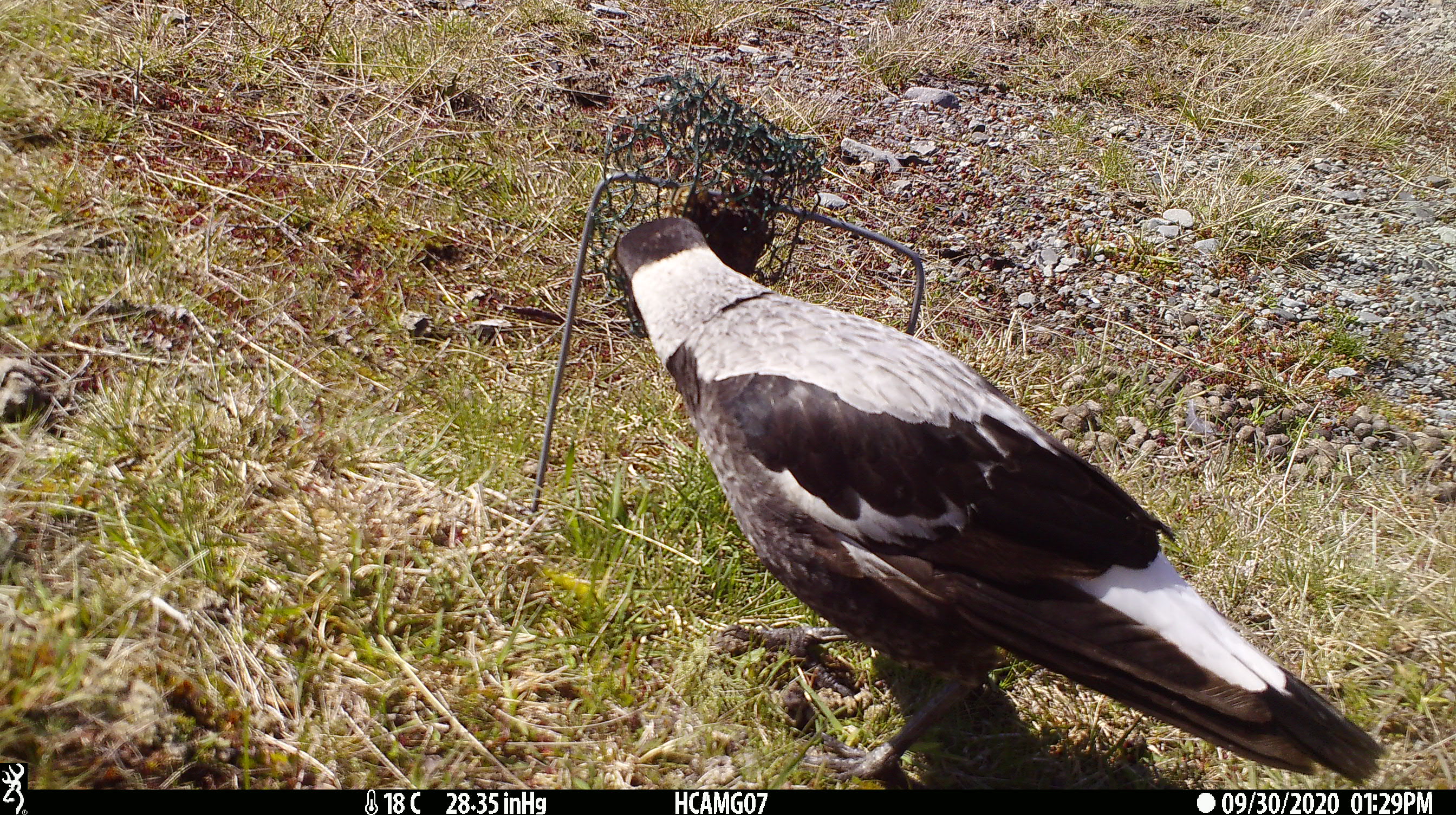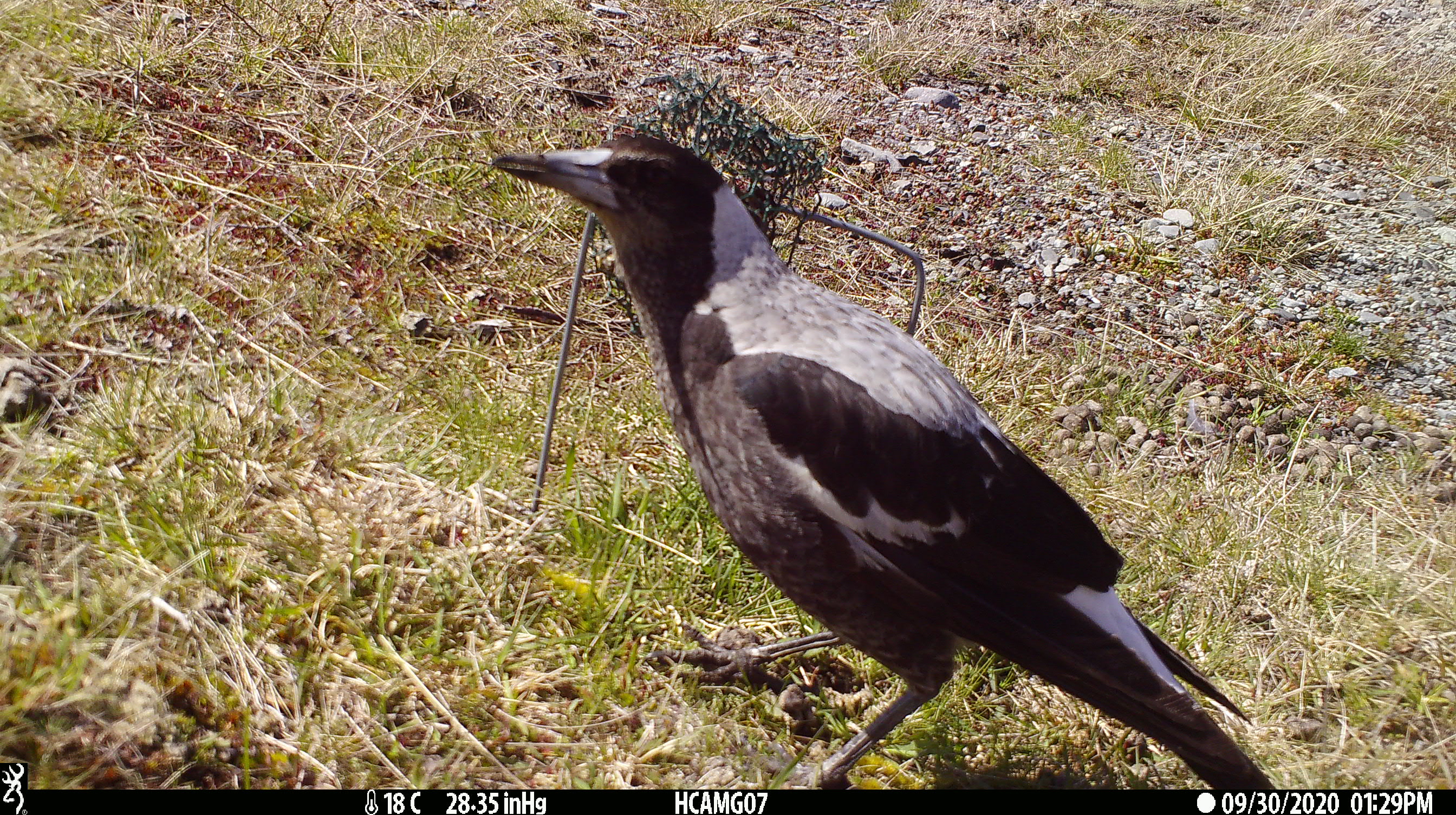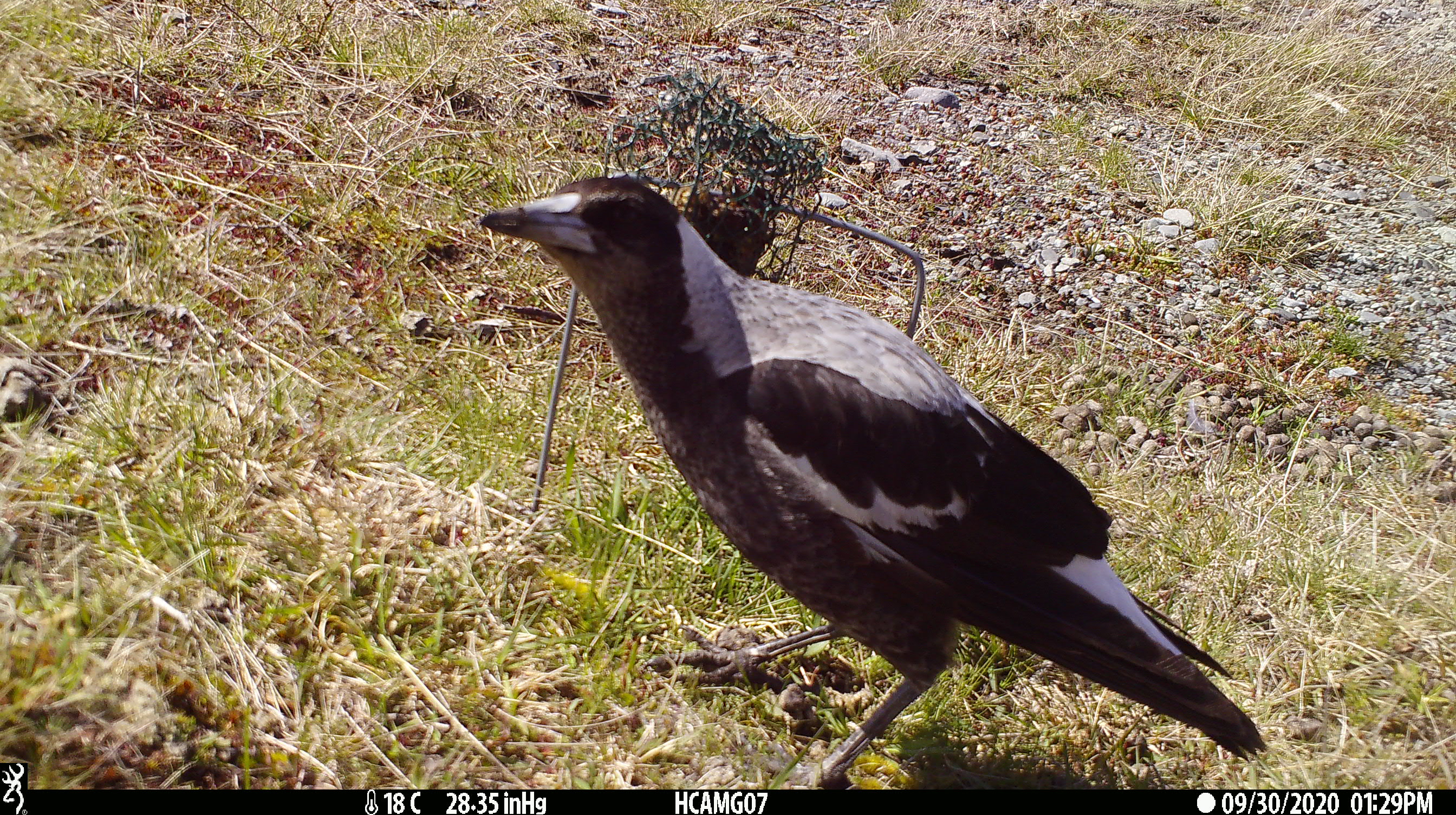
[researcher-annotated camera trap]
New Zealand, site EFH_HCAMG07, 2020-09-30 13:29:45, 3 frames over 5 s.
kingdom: Animalia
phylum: Chordata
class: Aves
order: Passeriformes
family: Artamidae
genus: Gymnorhina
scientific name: Gymnorhina tibicen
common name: australian magpie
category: magpie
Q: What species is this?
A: Magpie (australian magpie) (Gymnorhina tibicen).